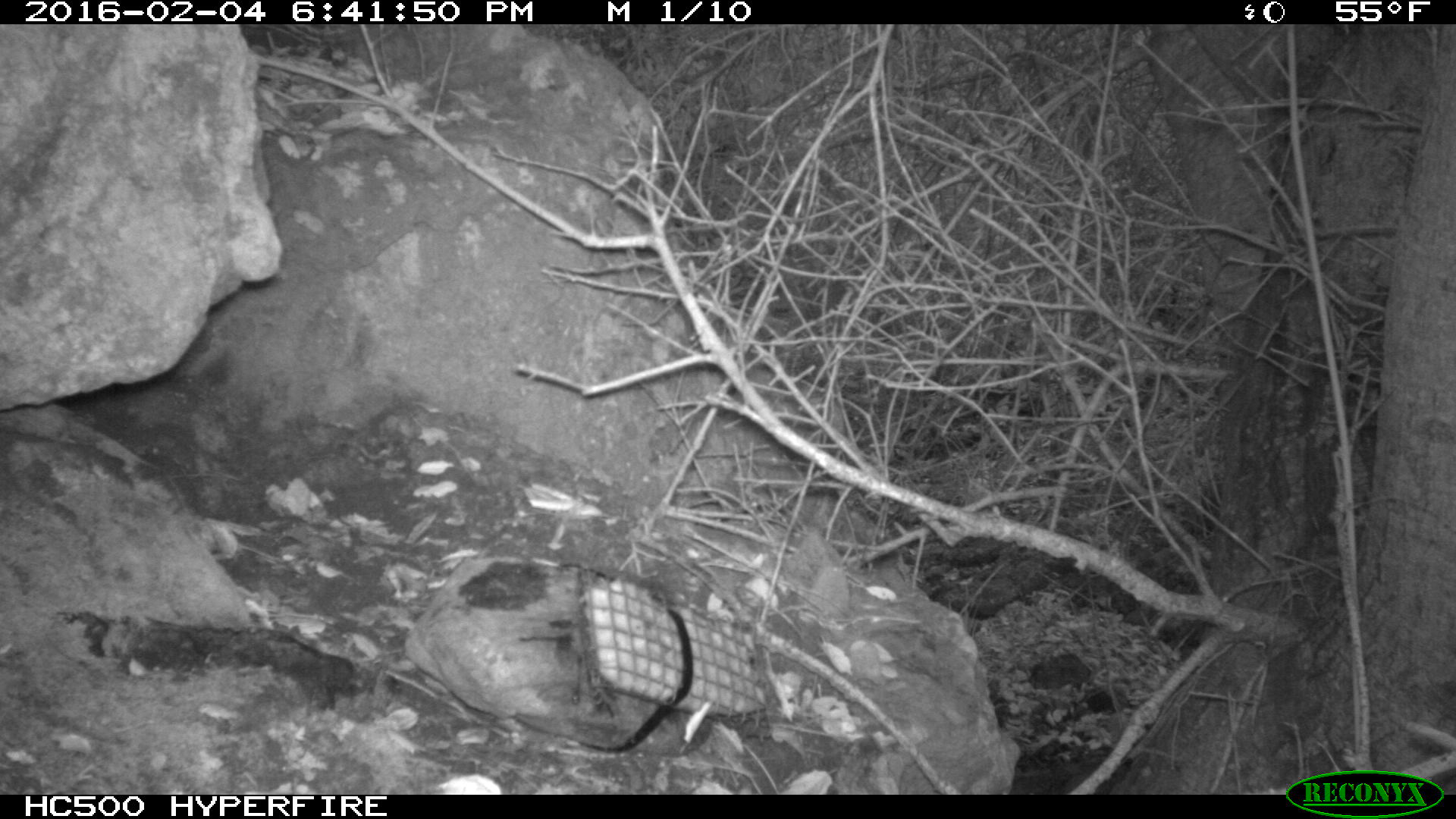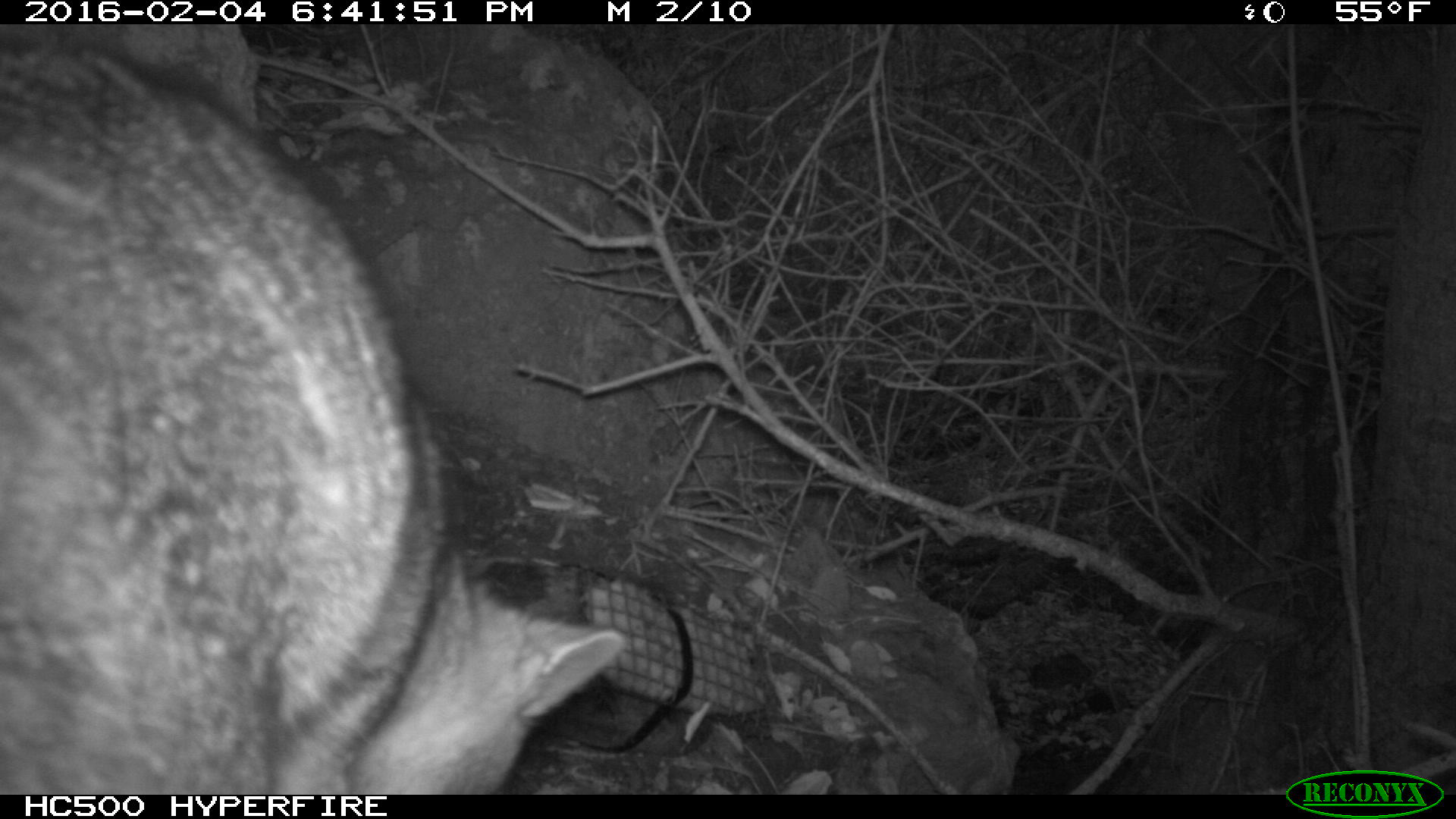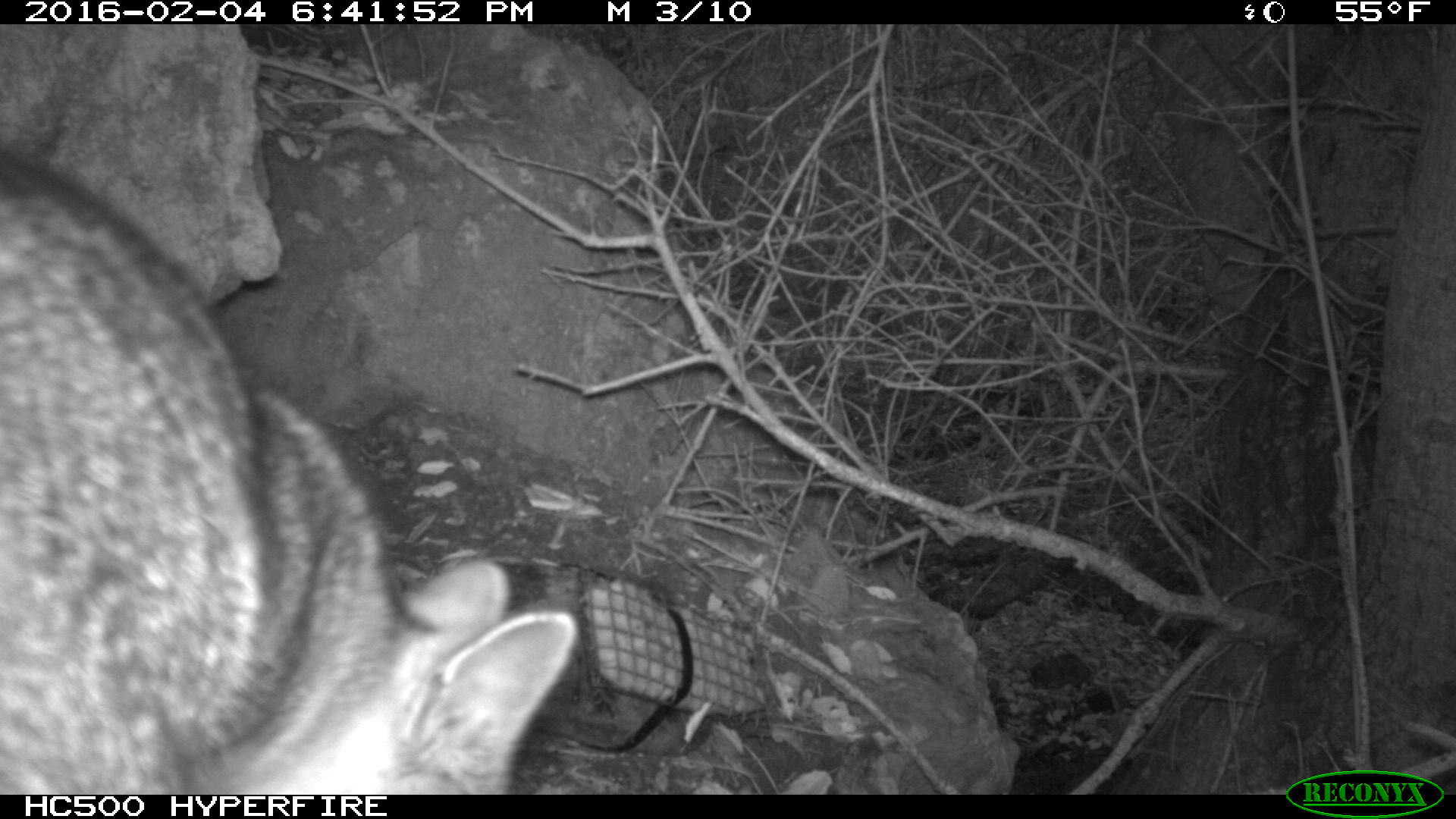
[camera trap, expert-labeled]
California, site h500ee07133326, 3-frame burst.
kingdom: Animalia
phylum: Chordata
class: Mammalia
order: Carnivora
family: Canidae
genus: Urocyon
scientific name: Urocyon littoralis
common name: island fox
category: fox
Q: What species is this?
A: Fox (island fox) (Urocyon littoralis).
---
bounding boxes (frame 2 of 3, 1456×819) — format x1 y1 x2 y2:
fox: 0 34 627 793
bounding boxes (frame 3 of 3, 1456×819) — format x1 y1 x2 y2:
fox: 0 154 576 795